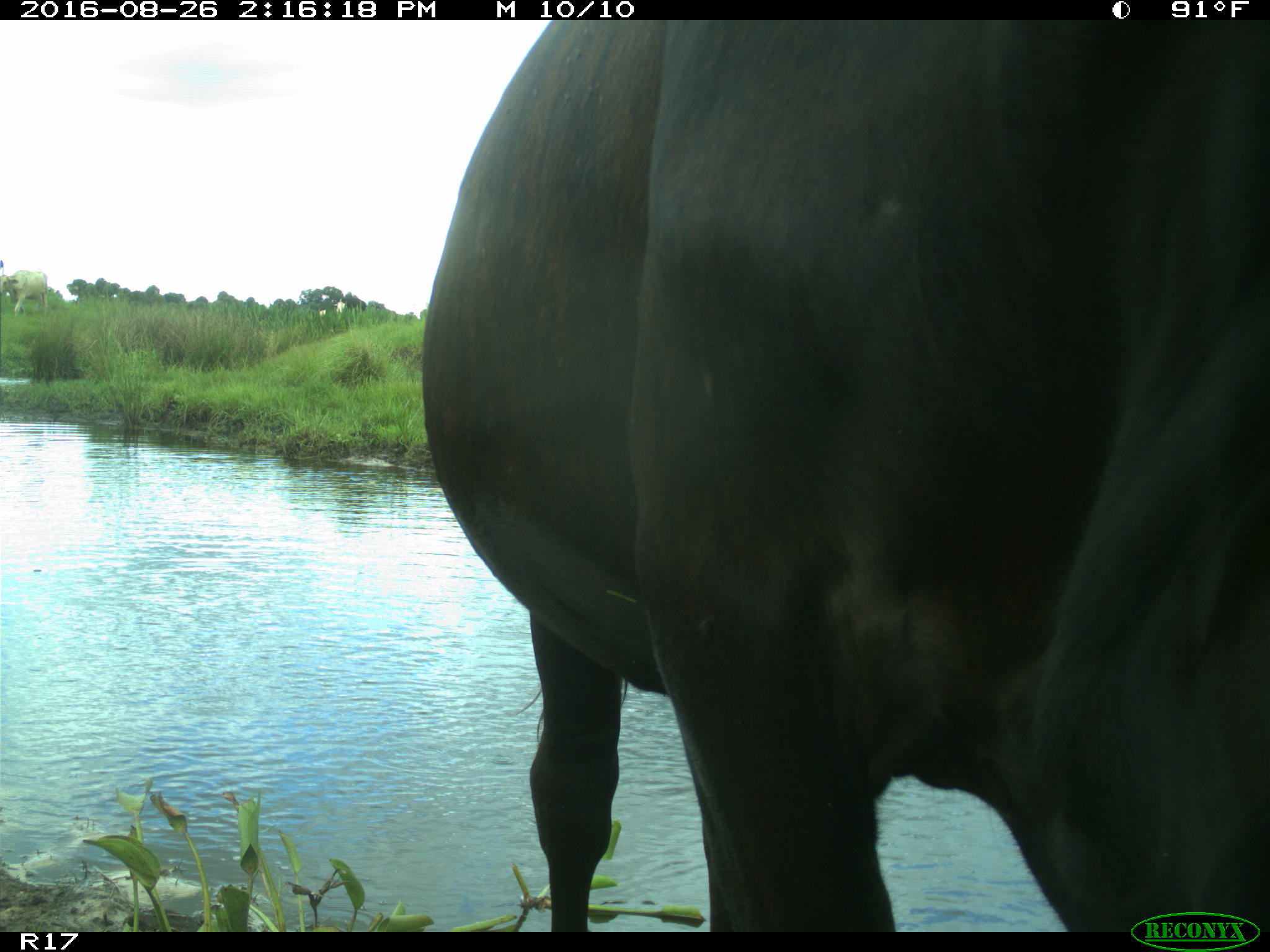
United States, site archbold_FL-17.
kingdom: Animalia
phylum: Chordata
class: Mammalia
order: Artiodactyla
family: Bovidae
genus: Bos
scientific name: Bos taurus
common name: domestic cow